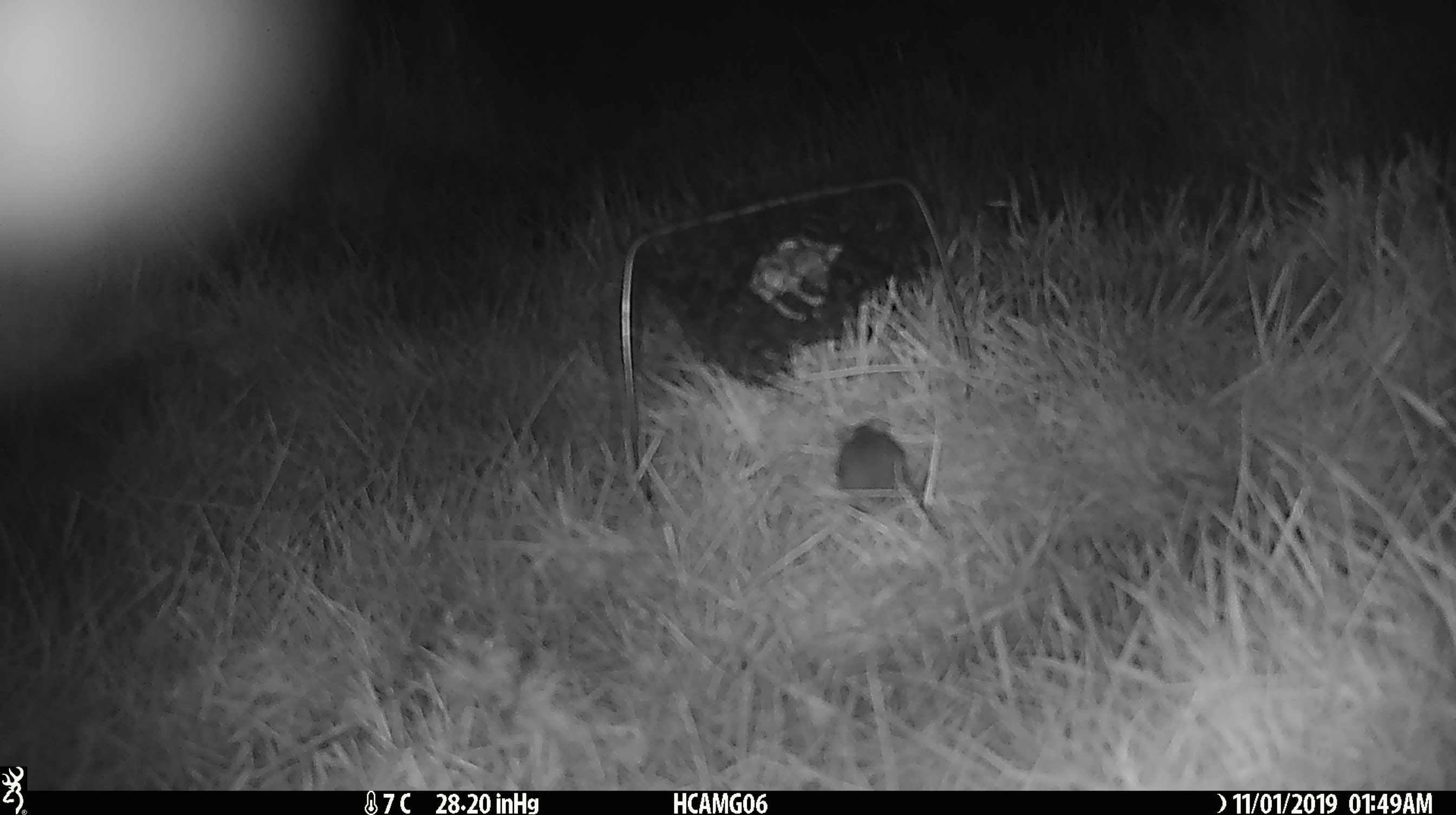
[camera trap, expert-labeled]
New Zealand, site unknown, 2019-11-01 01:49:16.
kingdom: Animalia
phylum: Chordata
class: Mammalia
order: Rodentia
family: Muridae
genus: Mus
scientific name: Mus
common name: mouse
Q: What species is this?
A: Mouse (Mus).